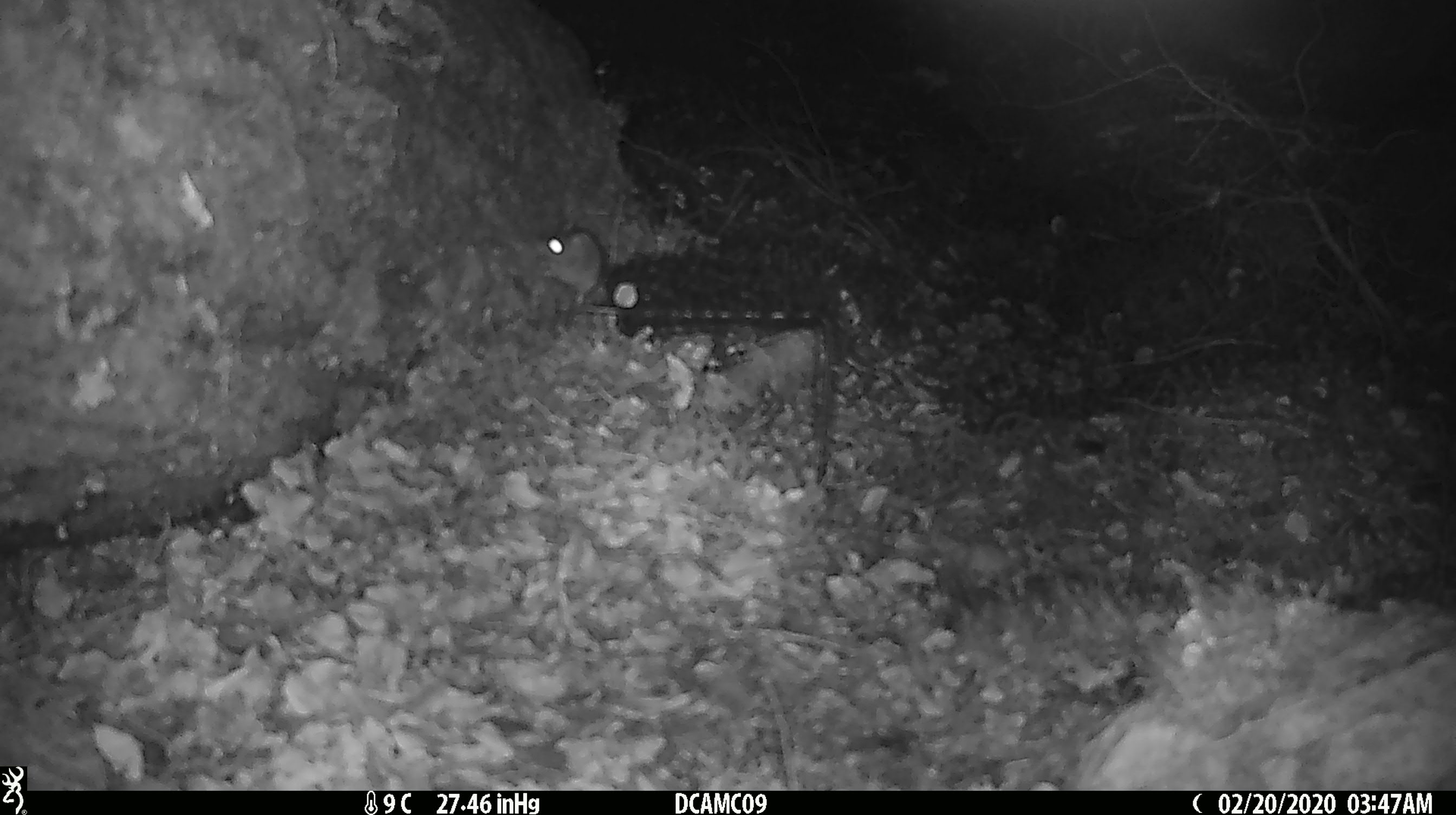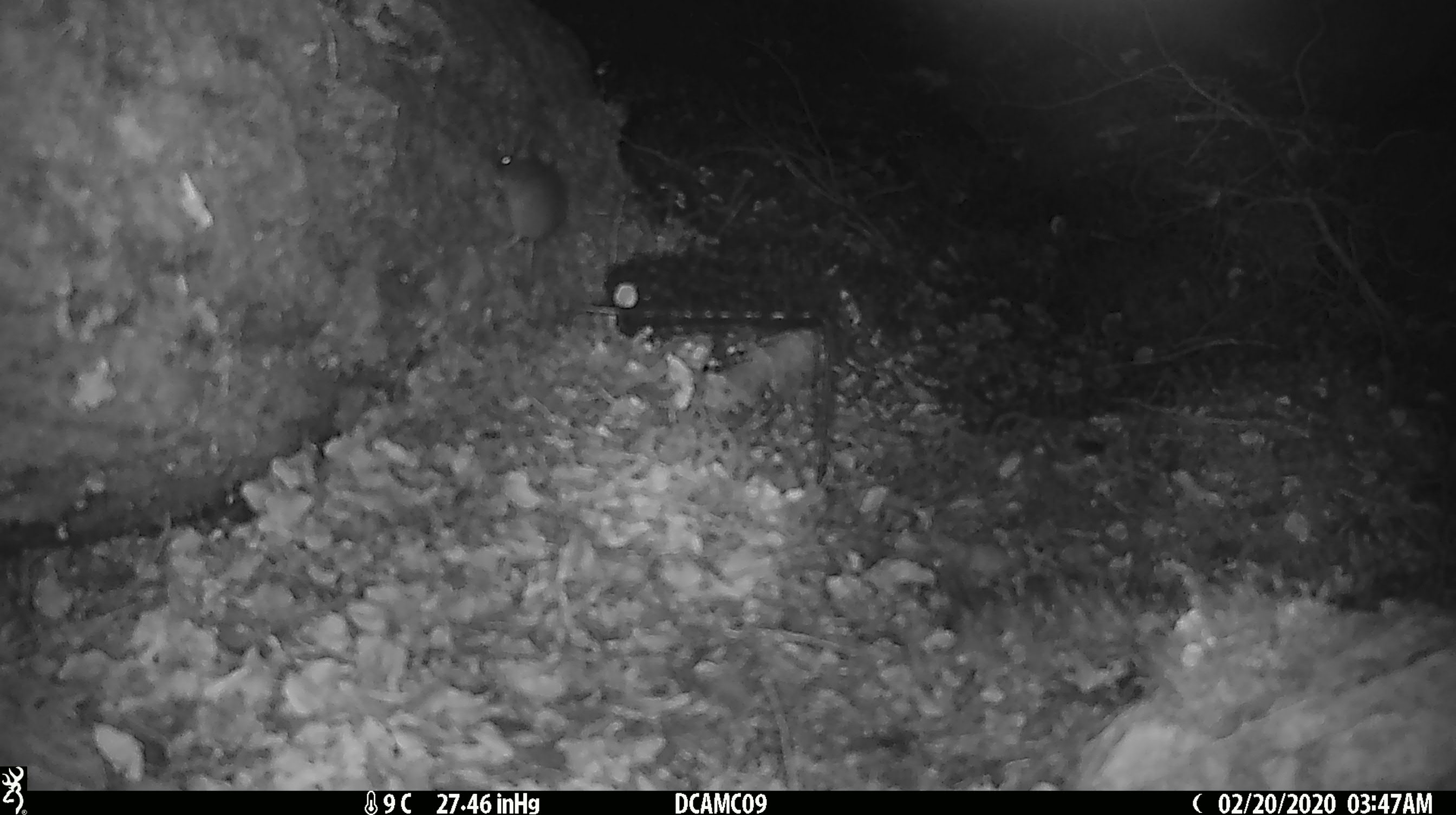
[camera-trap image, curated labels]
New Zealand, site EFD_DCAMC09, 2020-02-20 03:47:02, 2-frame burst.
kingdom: Animalia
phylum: Chordata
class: Mammalia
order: Rodentia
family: Muridae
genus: Mus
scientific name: Mus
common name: mouse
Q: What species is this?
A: Mouse (Mus).